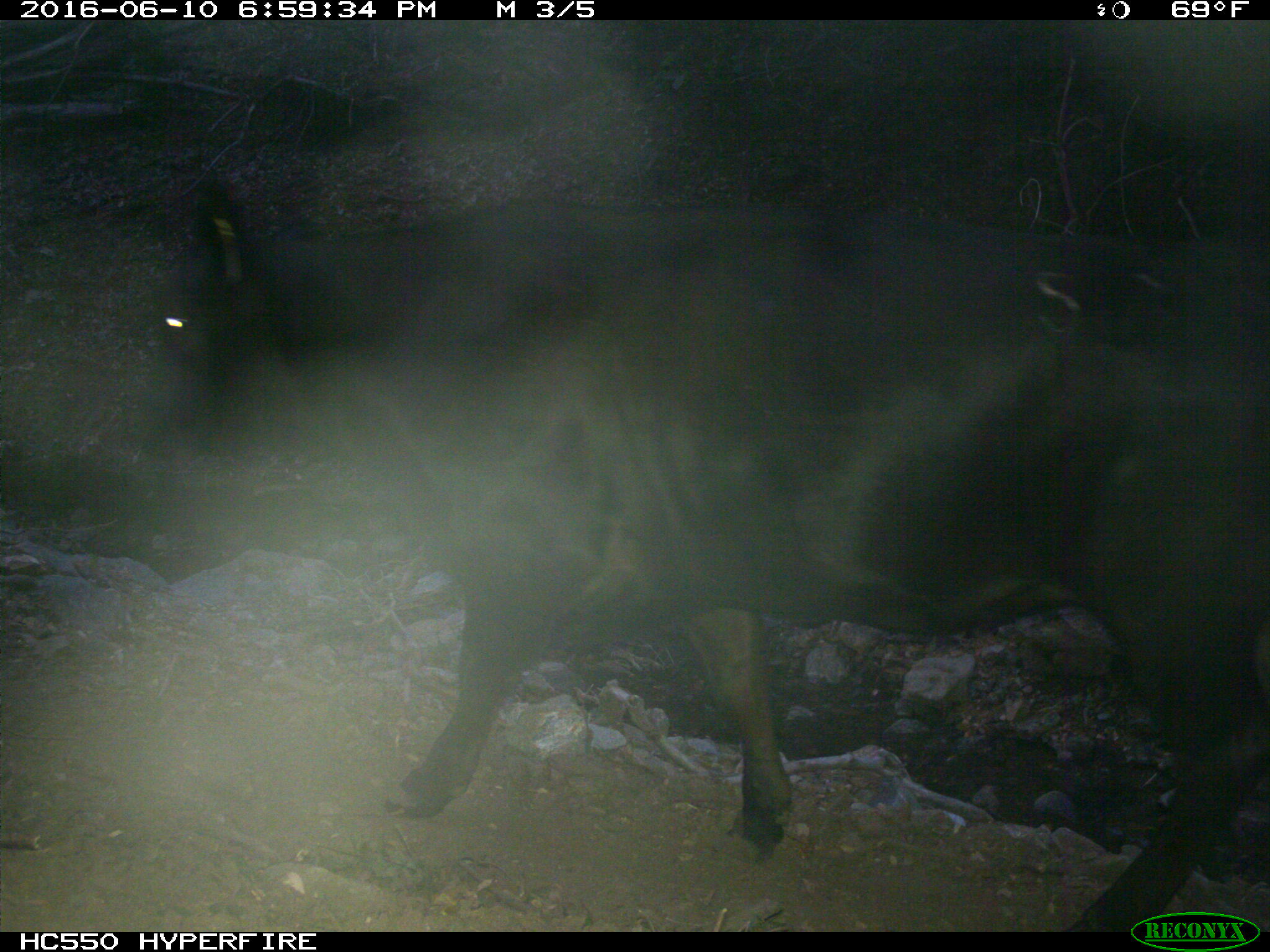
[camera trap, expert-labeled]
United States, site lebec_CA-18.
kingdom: Animalia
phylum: Chordata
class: Mammalia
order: Artiodactyla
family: Bovidae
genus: Bos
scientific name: Bos taurus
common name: domestic cow